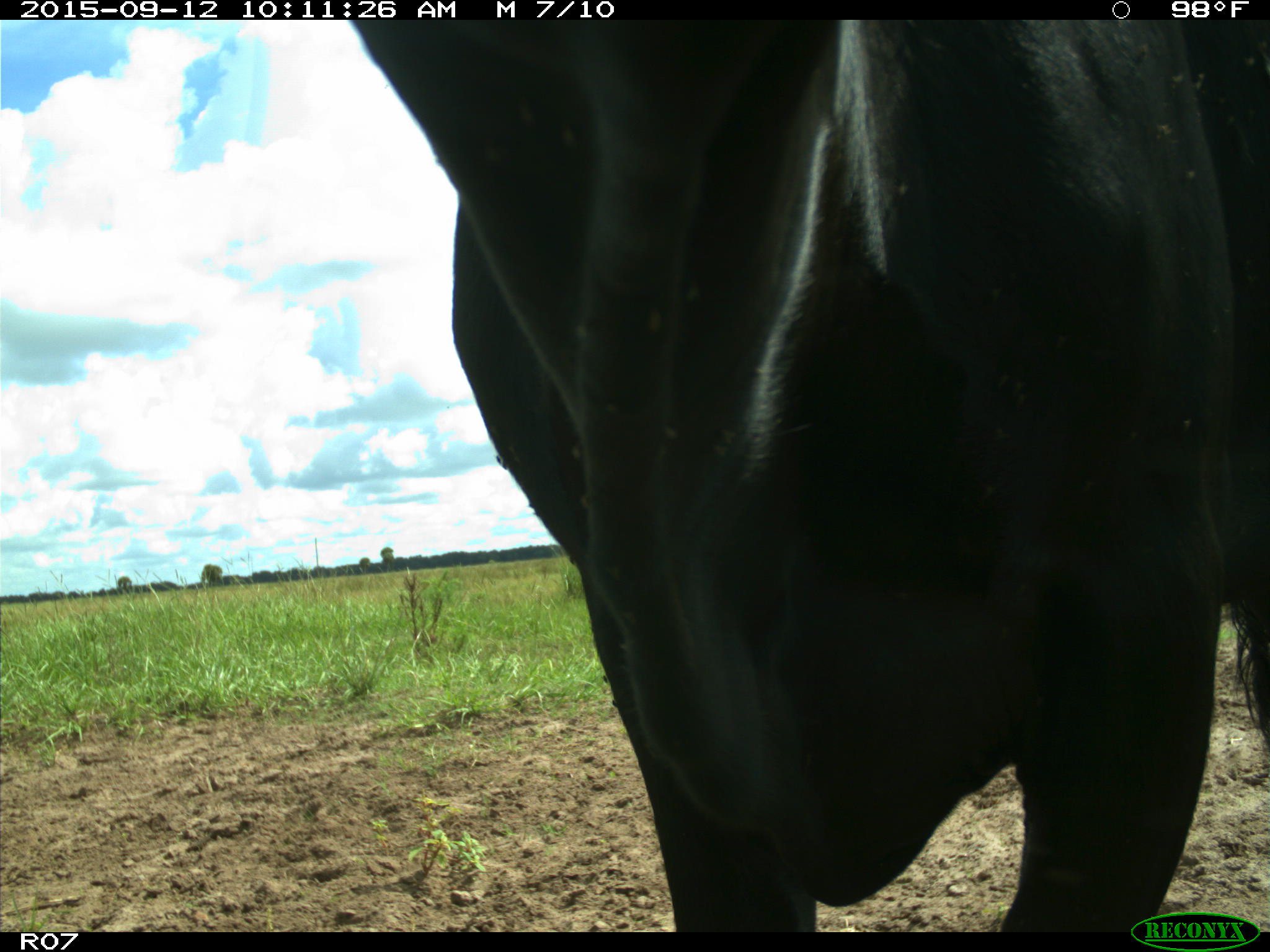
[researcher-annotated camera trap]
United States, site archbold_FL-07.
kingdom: Animalia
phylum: Chordata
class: Mammalia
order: Artiodactyla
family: Bovidae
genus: Bos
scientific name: Bos taurus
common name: domestic cow